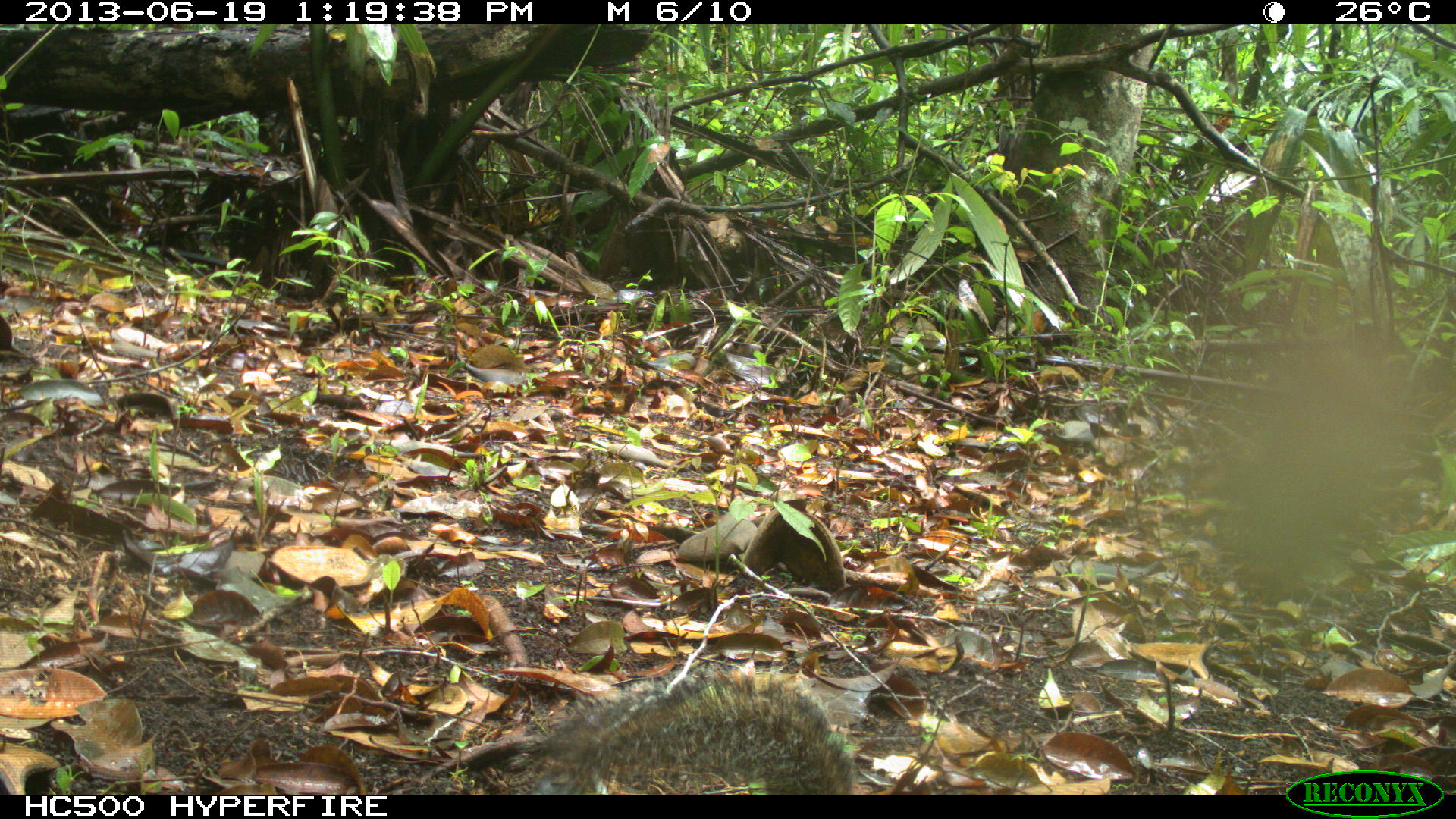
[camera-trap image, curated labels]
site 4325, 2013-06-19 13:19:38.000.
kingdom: Animalia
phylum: Chordata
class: Mammalia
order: Rodentia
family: Sciuridae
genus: Sciurus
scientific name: Sciurus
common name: squirrel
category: sciurus sp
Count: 1.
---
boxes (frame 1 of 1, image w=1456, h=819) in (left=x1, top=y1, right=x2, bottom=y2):
sciurus sp: (left=510, top=662, right=852, bottom=794)